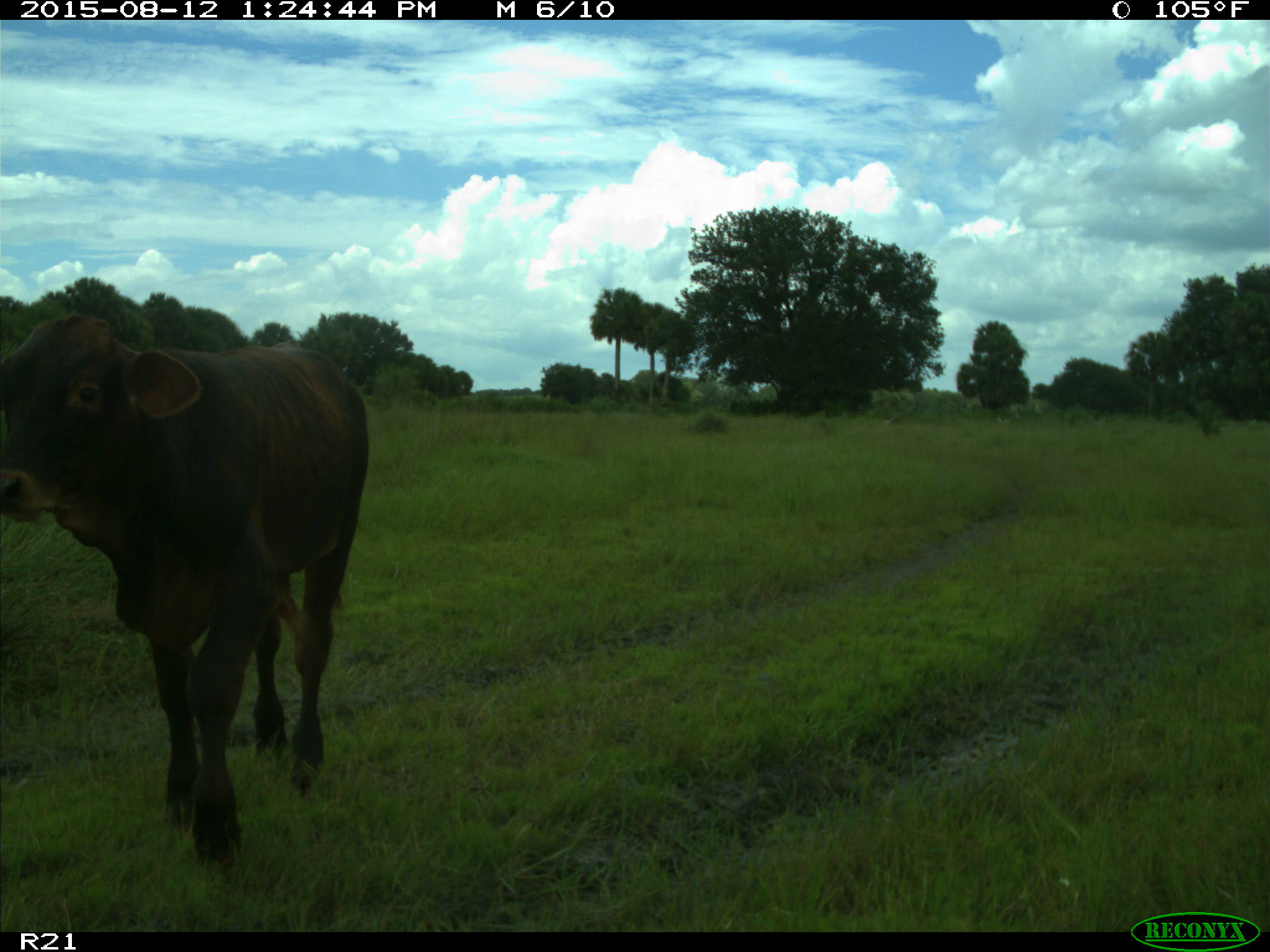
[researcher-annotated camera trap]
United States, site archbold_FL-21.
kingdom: Animalia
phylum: Chordata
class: Mammalia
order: Artiodactyla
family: Bovidae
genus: Bos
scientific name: Bos taurus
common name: domestic cow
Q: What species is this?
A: Bos taurus (domestic cow).